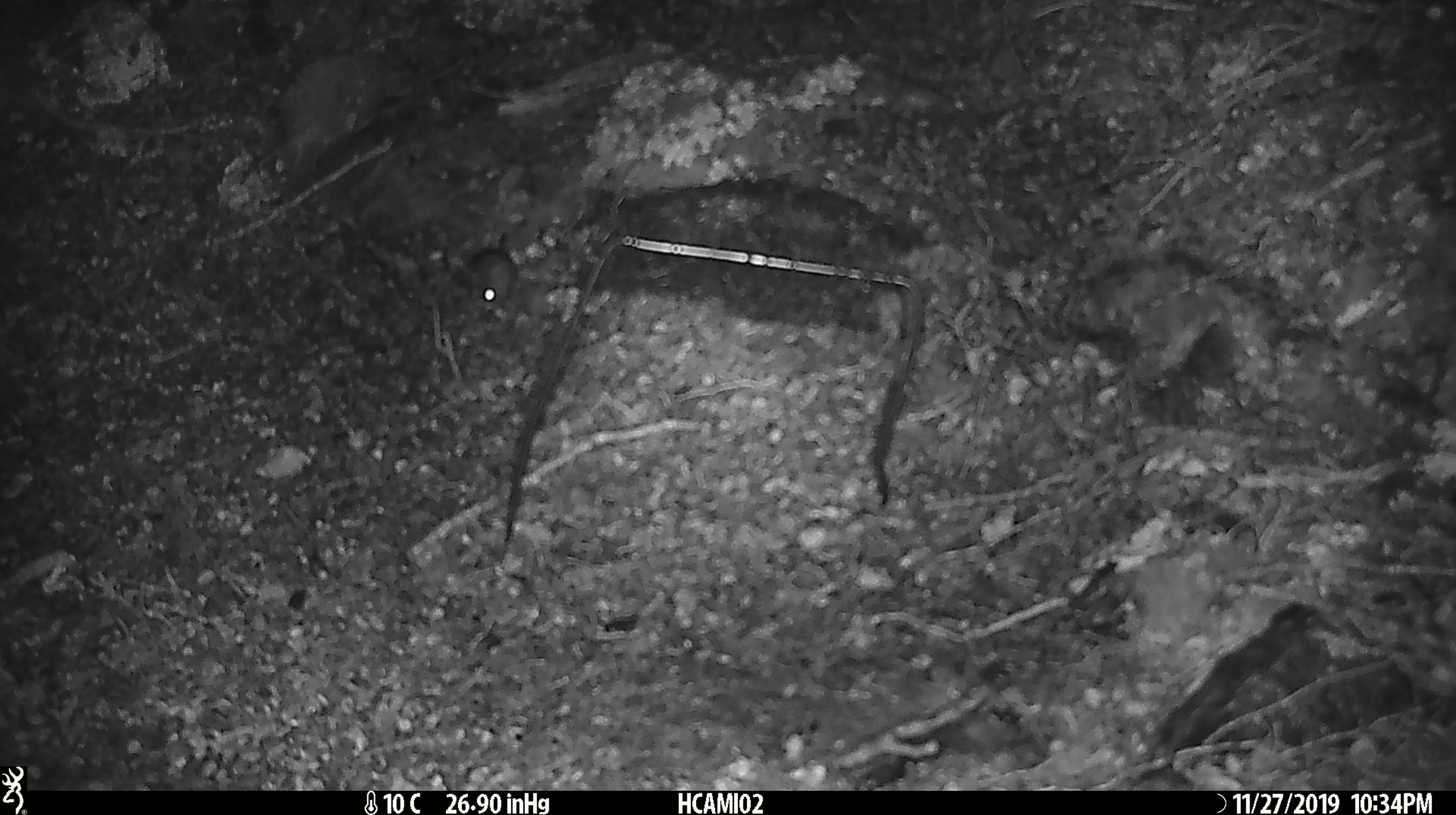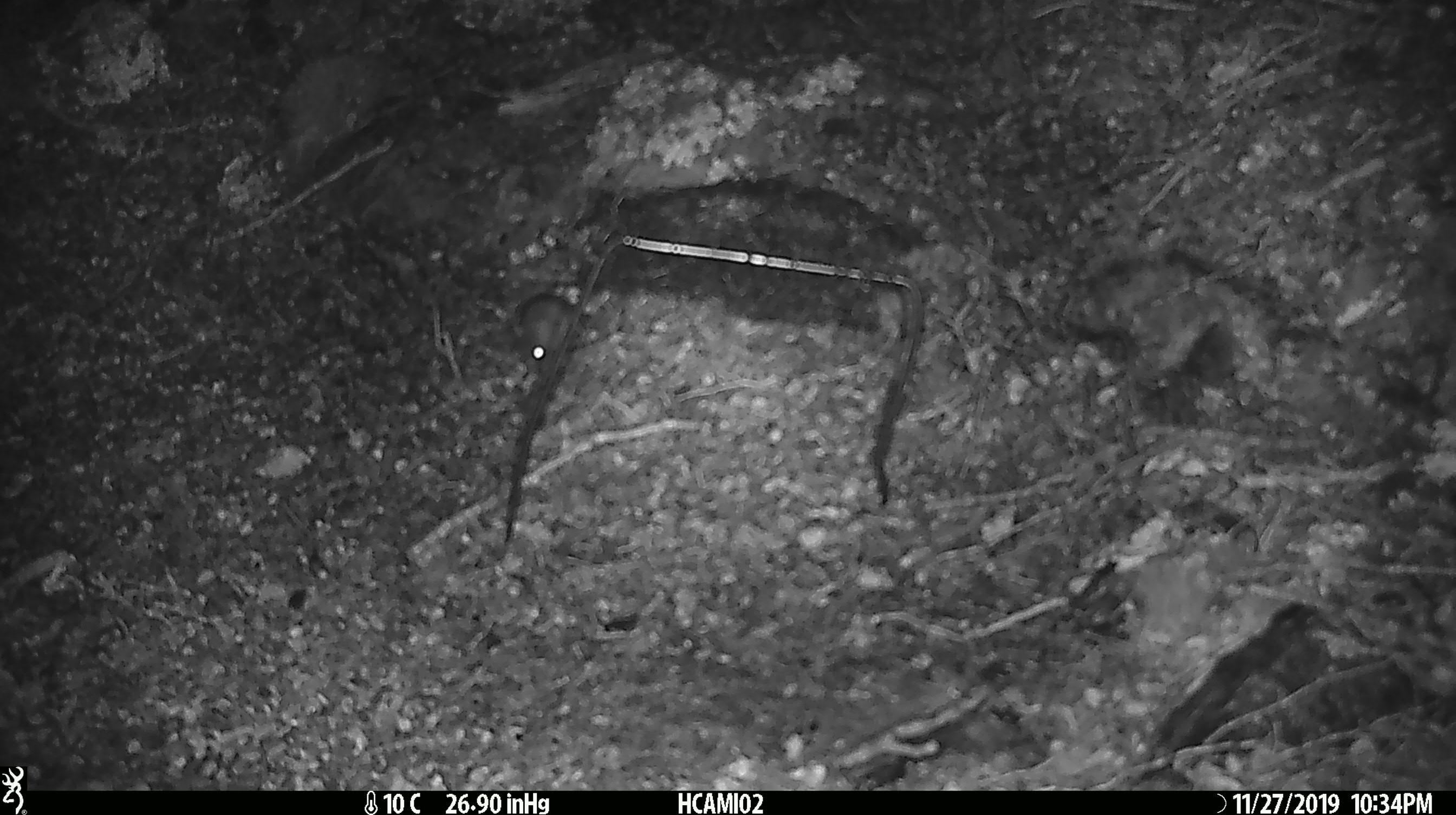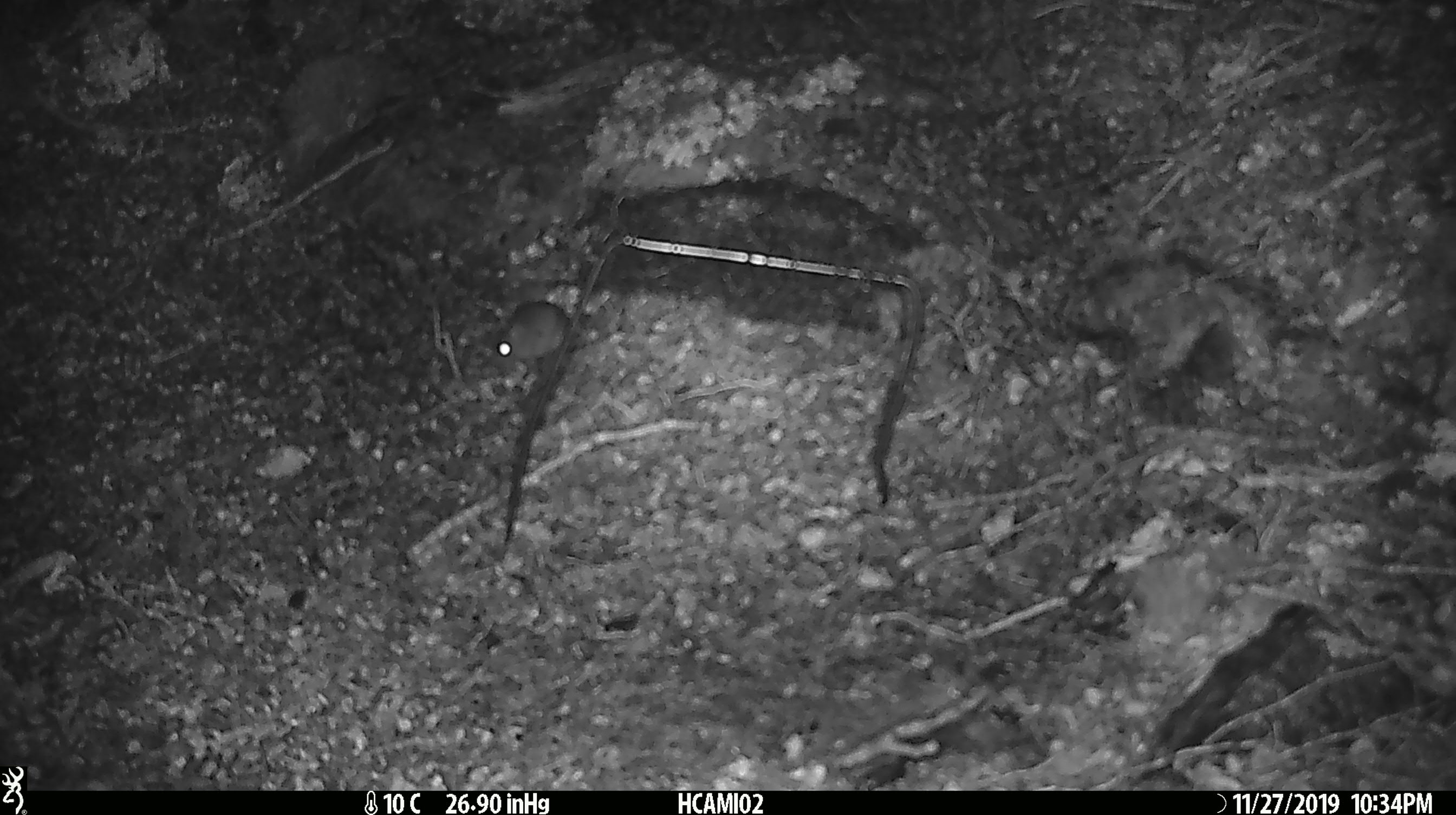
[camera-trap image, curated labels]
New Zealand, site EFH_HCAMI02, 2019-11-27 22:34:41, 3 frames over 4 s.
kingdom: Animalia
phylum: Chordata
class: Mammalia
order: Rodentia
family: Muridae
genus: Mus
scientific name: Mus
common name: mouse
Mouse (Mus).